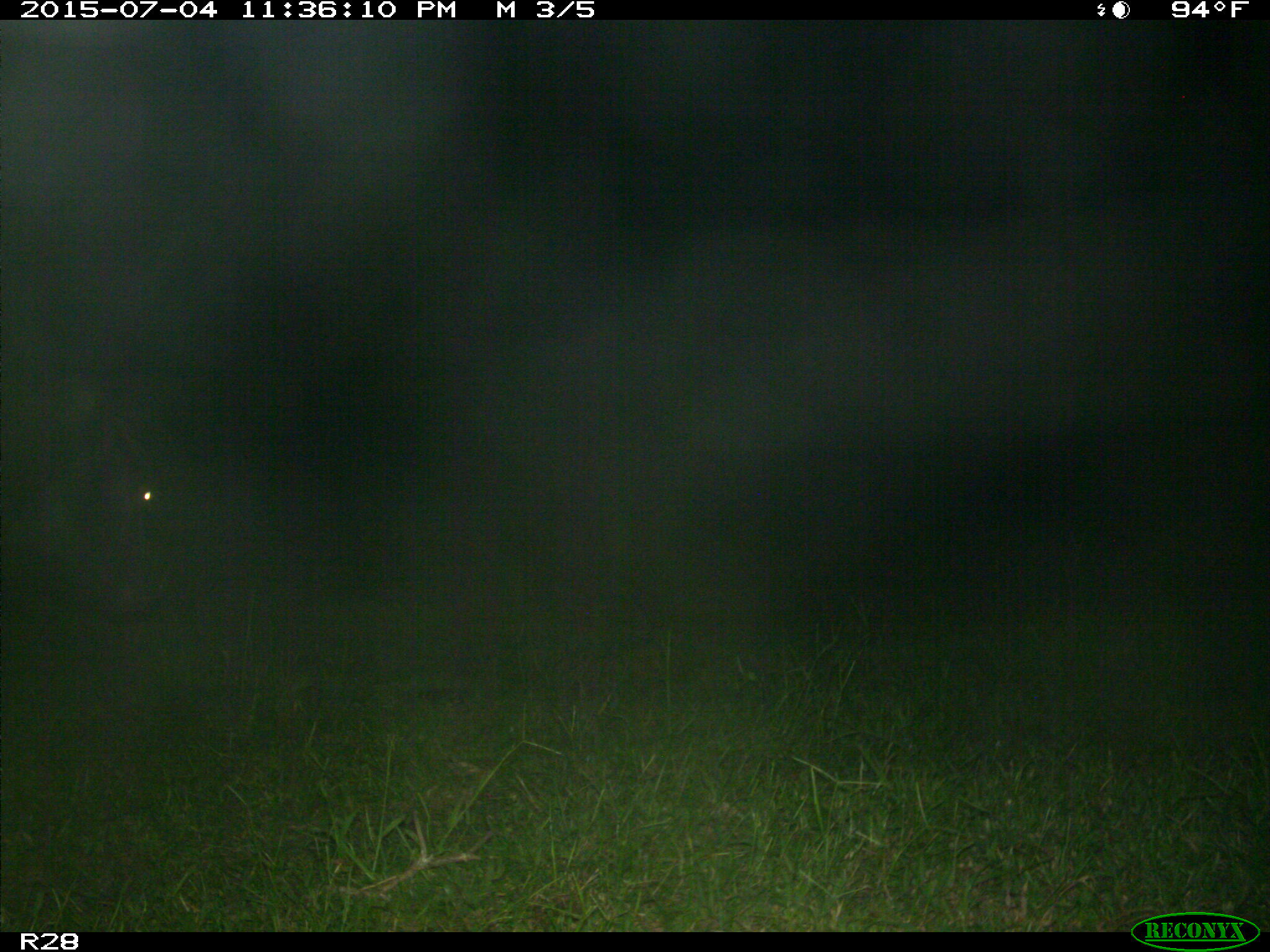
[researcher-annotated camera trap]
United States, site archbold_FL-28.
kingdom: Animalia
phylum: Chordata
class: Mammalia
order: Artiodactyla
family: Bovidae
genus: Bos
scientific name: Bos taurus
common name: domestic cow